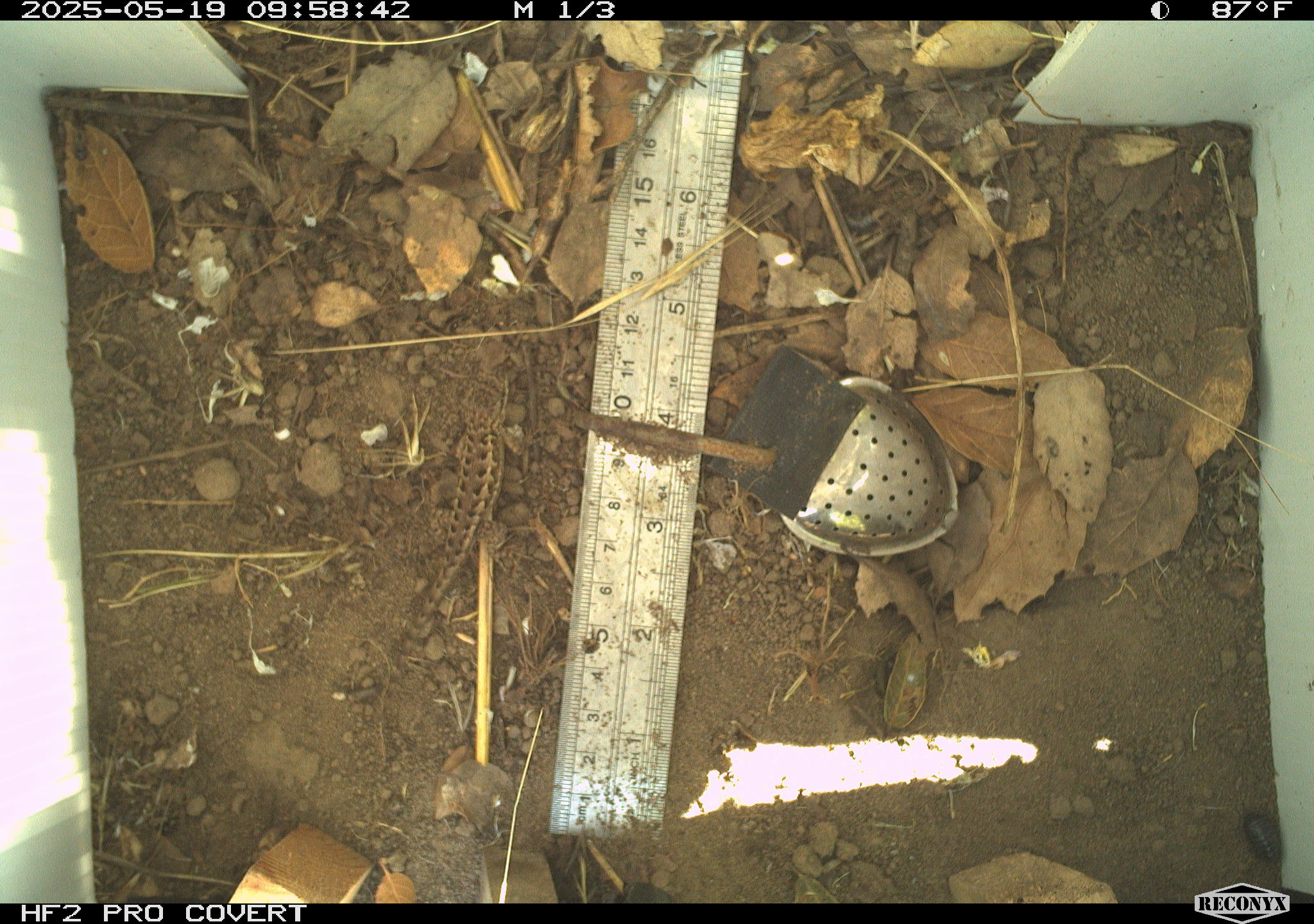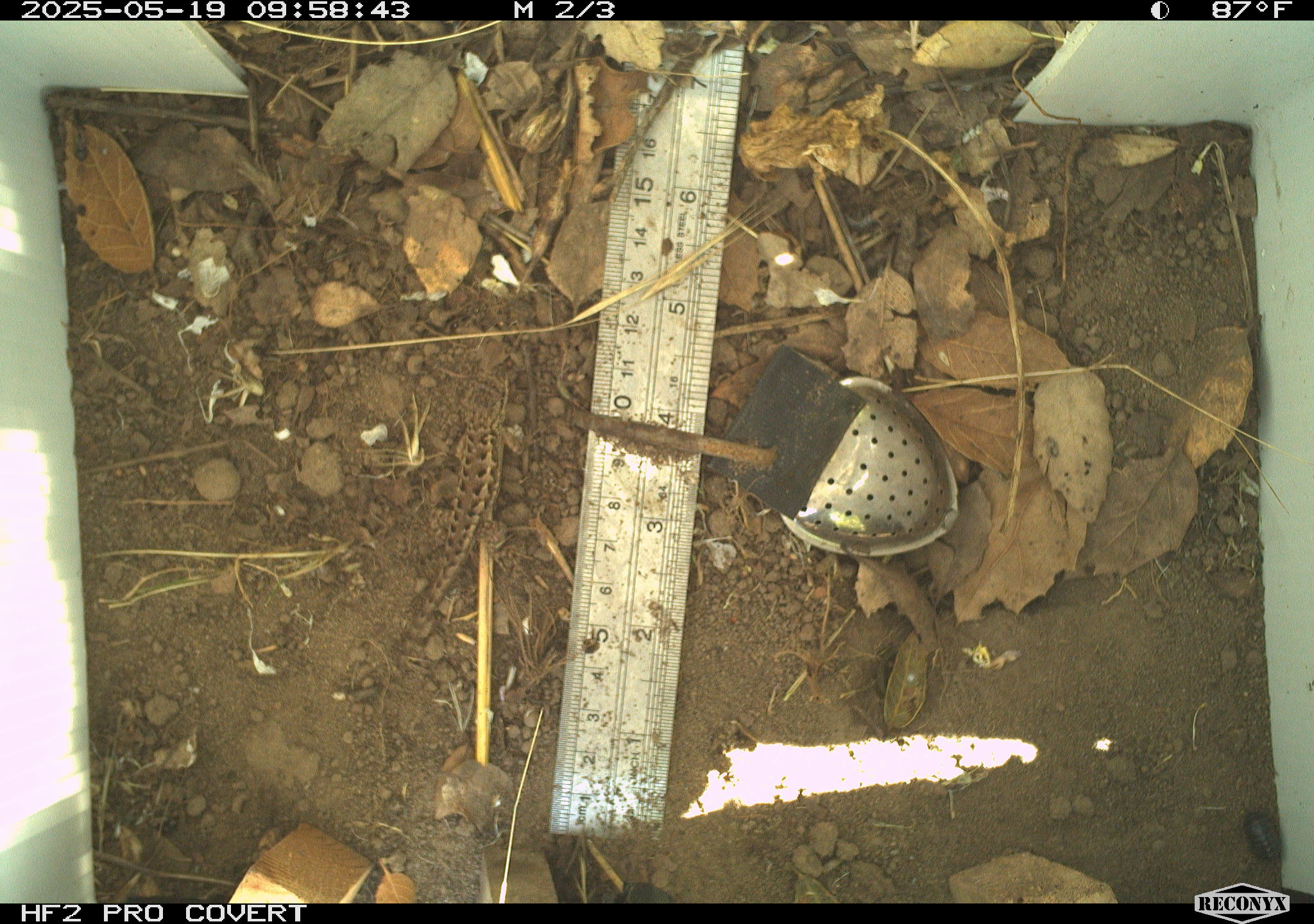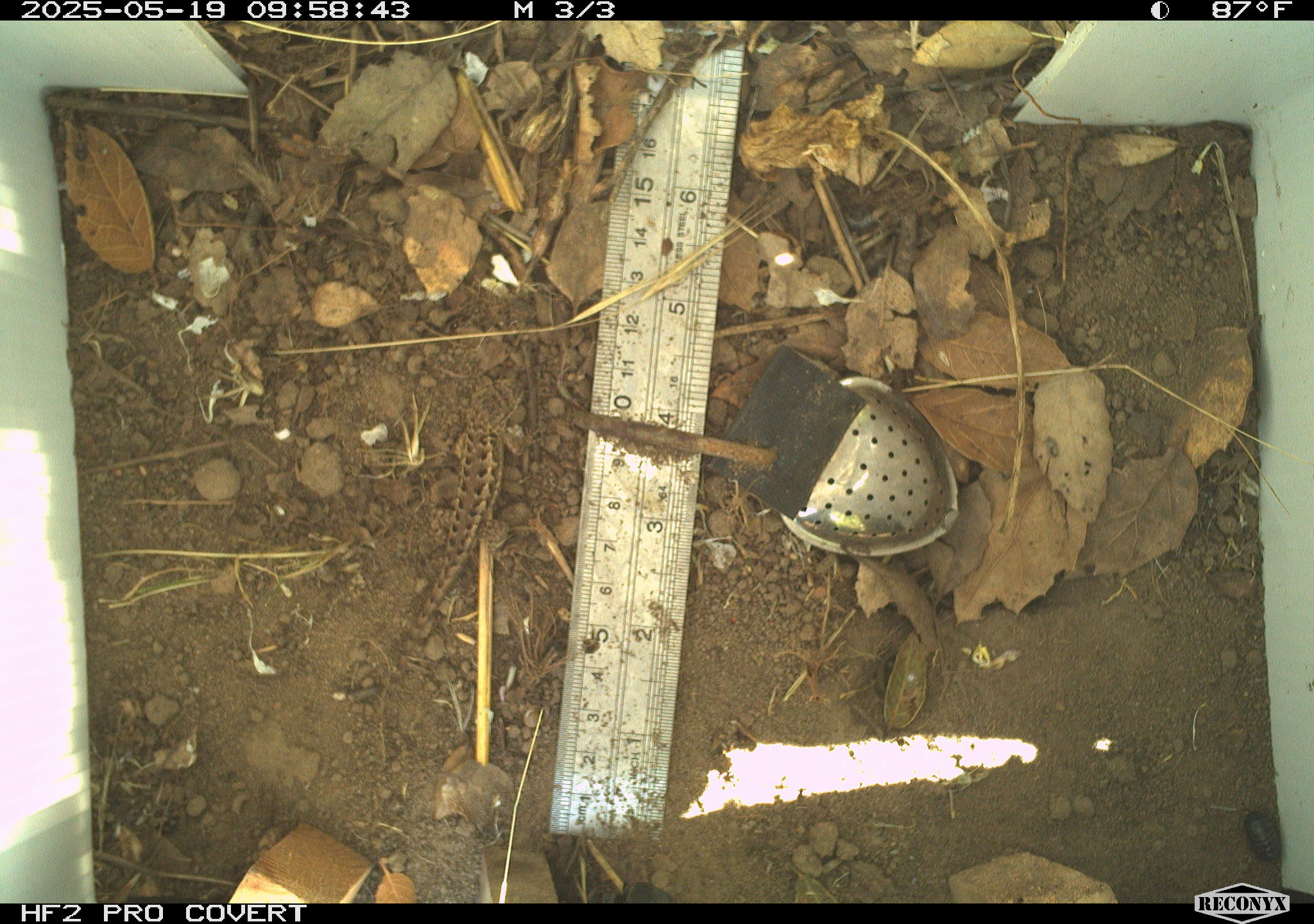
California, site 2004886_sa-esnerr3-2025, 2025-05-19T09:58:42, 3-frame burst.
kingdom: Animalia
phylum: Chordata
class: Reptilia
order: Squamata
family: Phrynosomatidae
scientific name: Phrynosomatidae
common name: north american spiny lizards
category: sceloporus/uta species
Sceloporus/uta species (north american spiny lizards) (Phrynosomatidae).